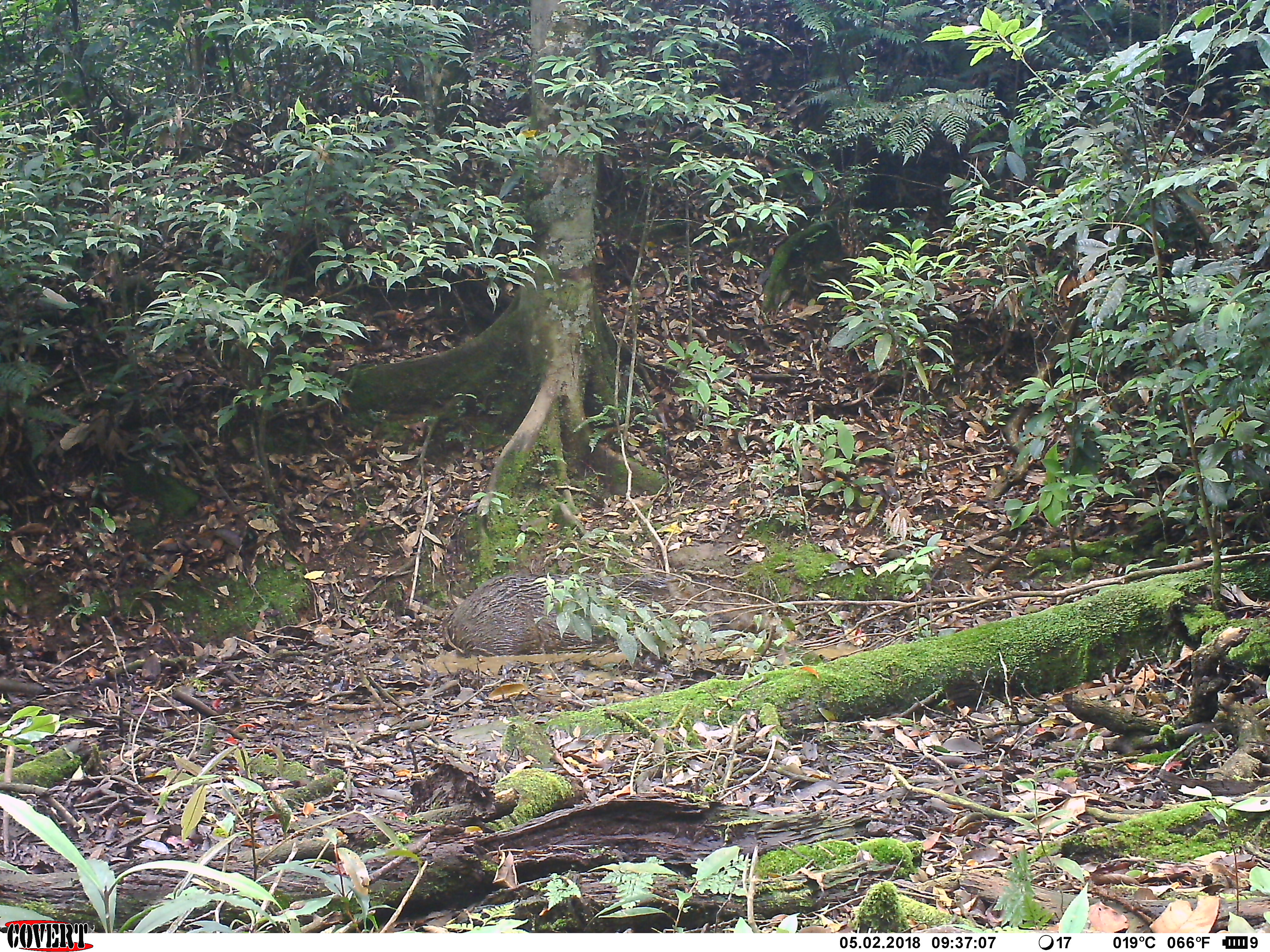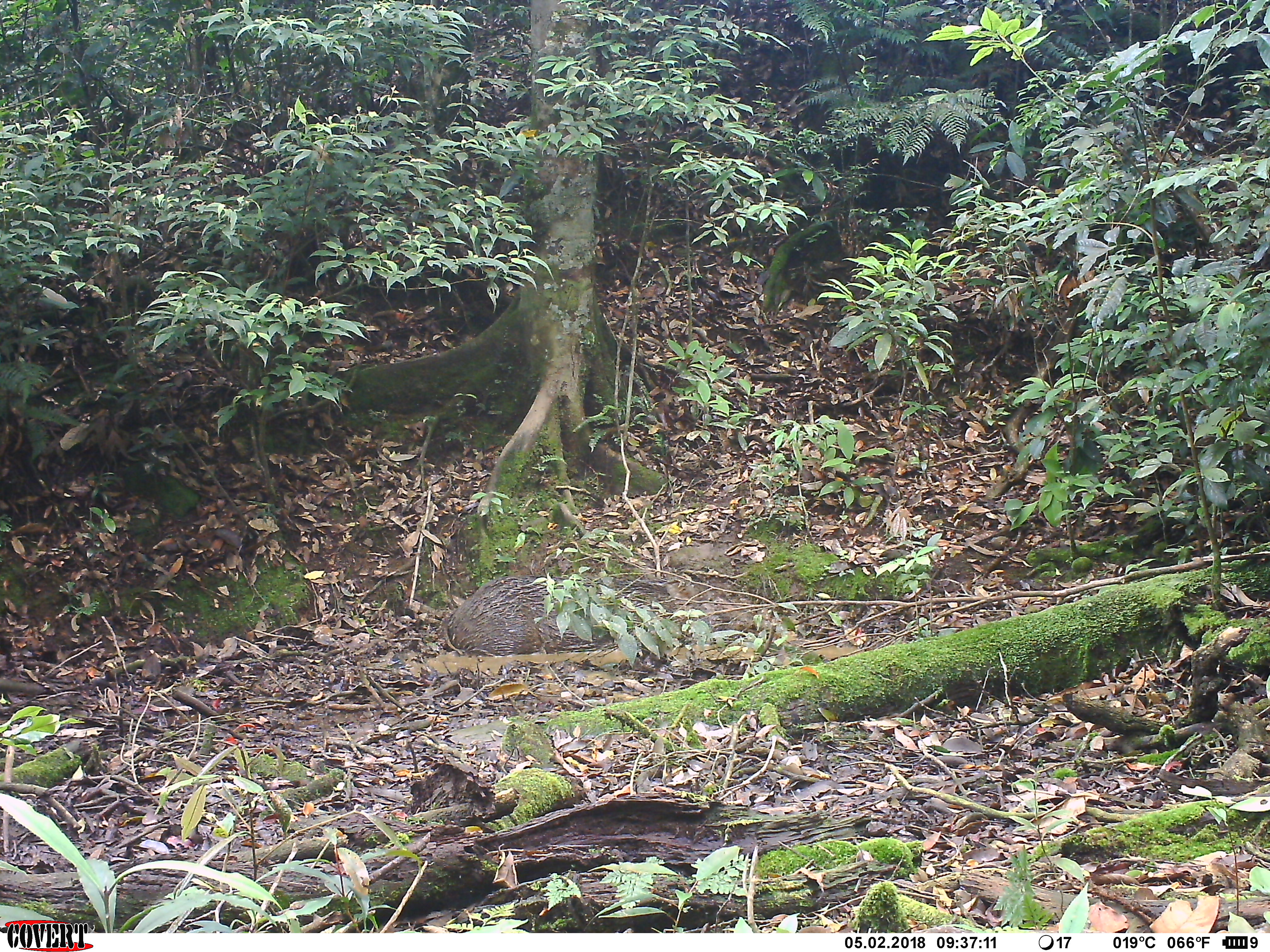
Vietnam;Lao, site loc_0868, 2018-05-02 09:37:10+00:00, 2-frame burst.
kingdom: Animalia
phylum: Chordata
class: Mammalia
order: Artiodactyla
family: Suidae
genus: Sus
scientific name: Sus scrofa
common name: eurasian wild pig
Eurasian wild pig (Sus scrofa). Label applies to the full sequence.